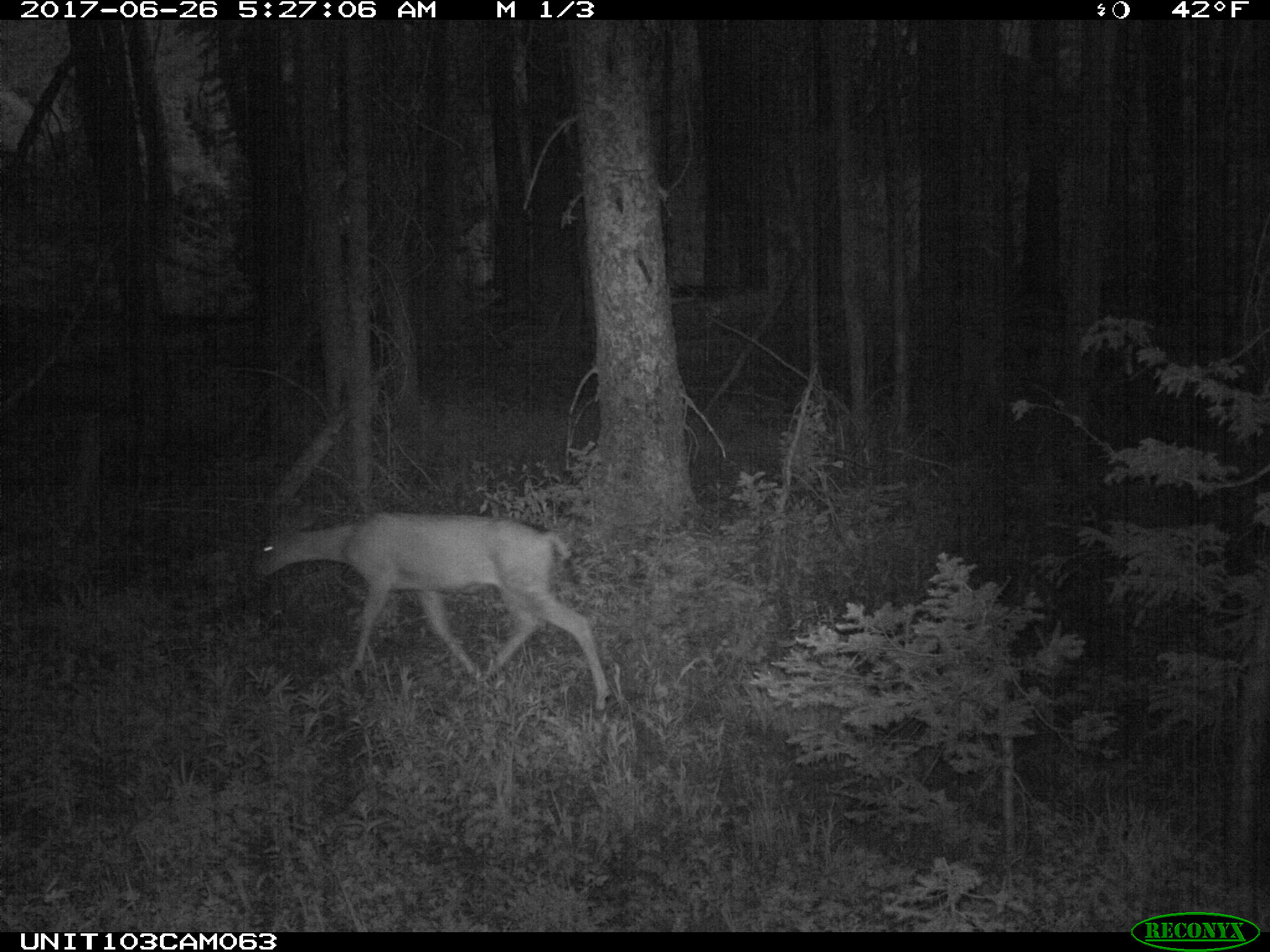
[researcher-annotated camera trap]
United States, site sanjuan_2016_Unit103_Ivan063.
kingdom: Animalia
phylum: Chordata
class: Mammalia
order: Artiodactyla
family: Cervidae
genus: Odocoileus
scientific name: Odocoileus hemionus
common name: mule deer